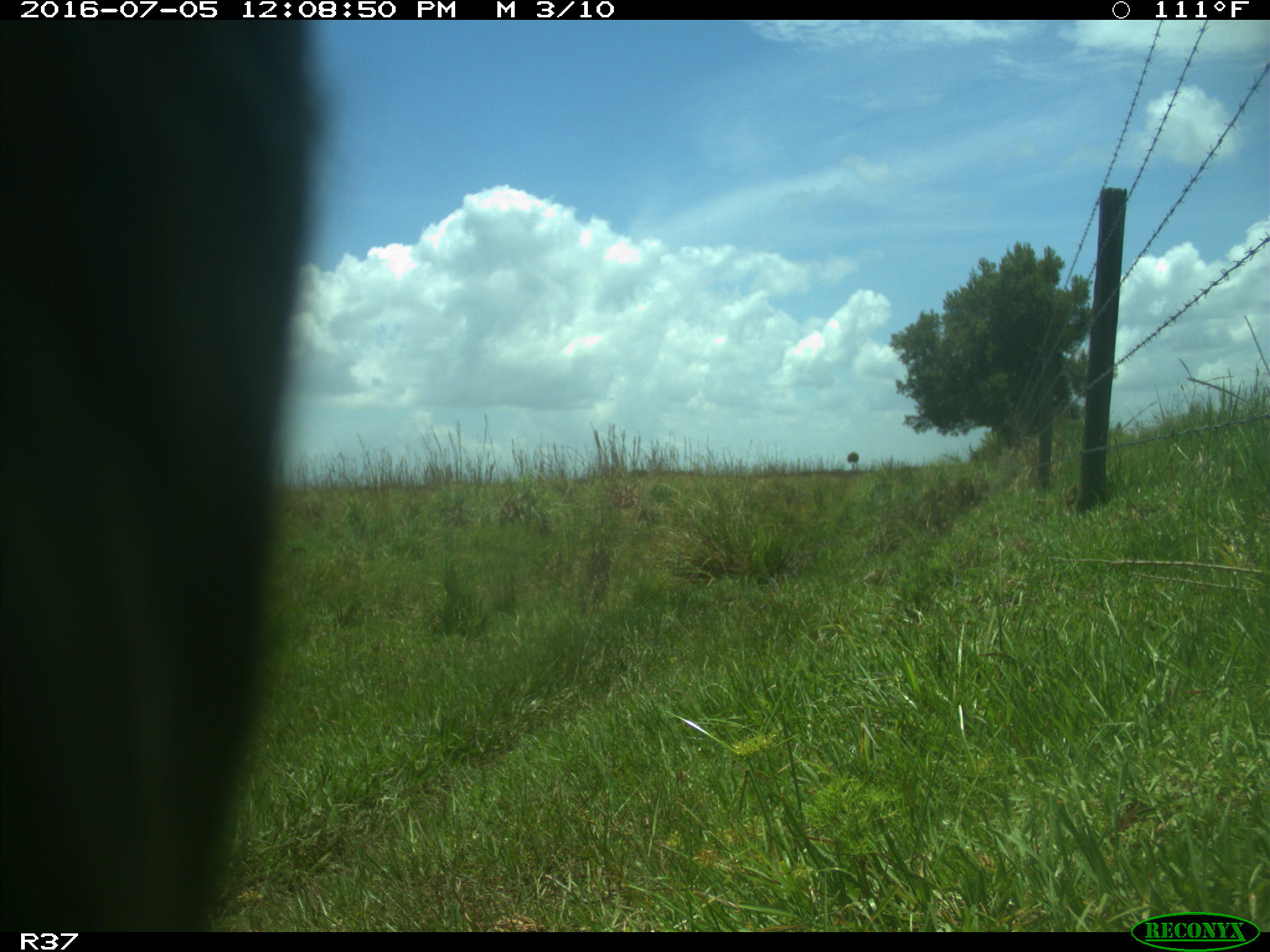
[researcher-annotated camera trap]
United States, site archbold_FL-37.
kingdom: Animalia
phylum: Chordata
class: Mammalia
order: Artiodactyla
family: Bovidae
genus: Bos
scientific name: Bos taurus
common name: domestic cow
Bos taurus (domestic cow).